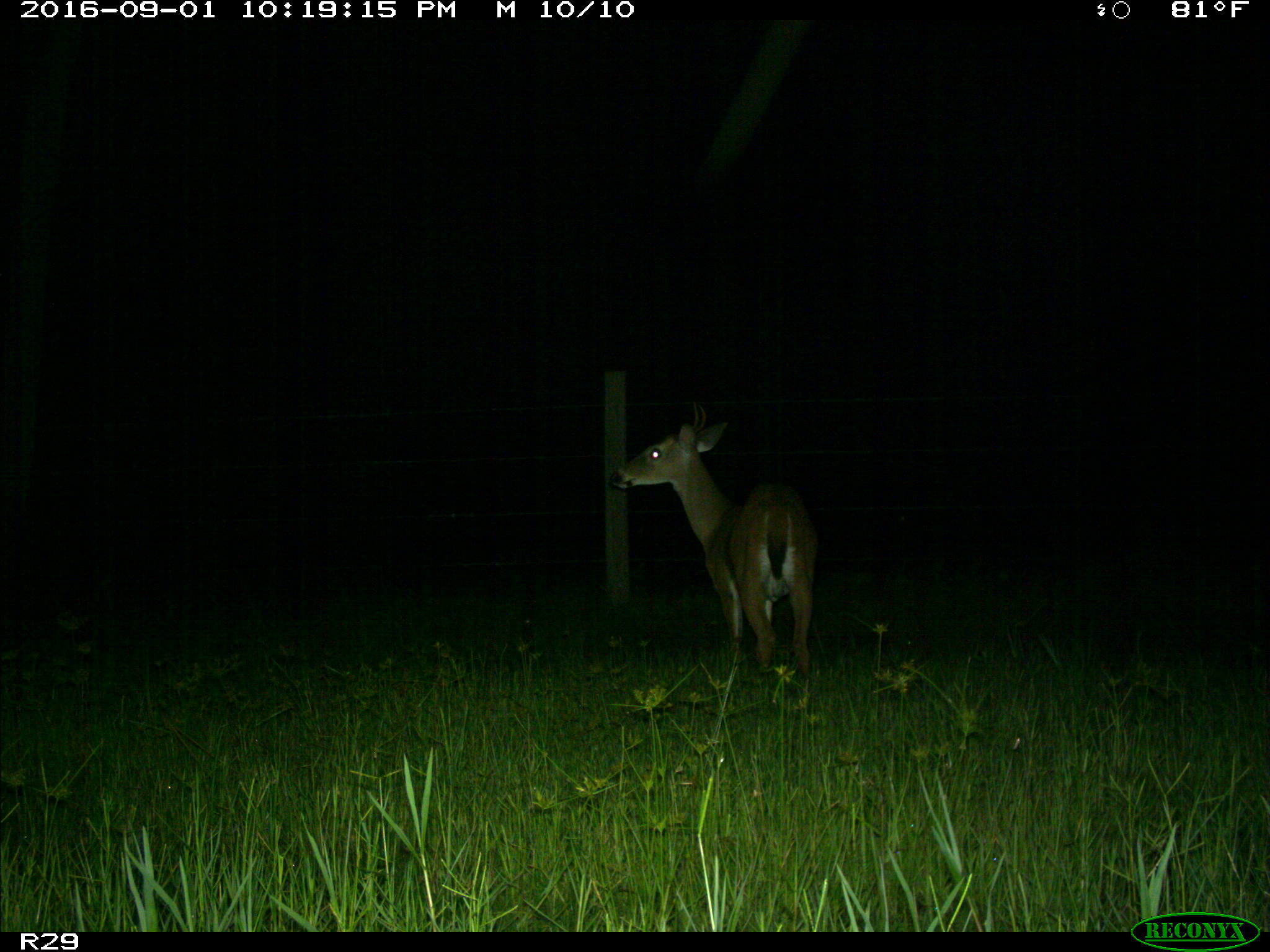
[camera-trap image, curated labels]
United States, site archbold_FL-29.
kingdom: Animalia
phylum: Chordata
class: Mammalia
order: Artiodactyla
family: Cervidae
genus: Odocoileus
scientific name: Odocoileus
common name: deer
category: unidentified deer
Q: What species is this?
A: Unidentified deer (deer) (Odocoileus).